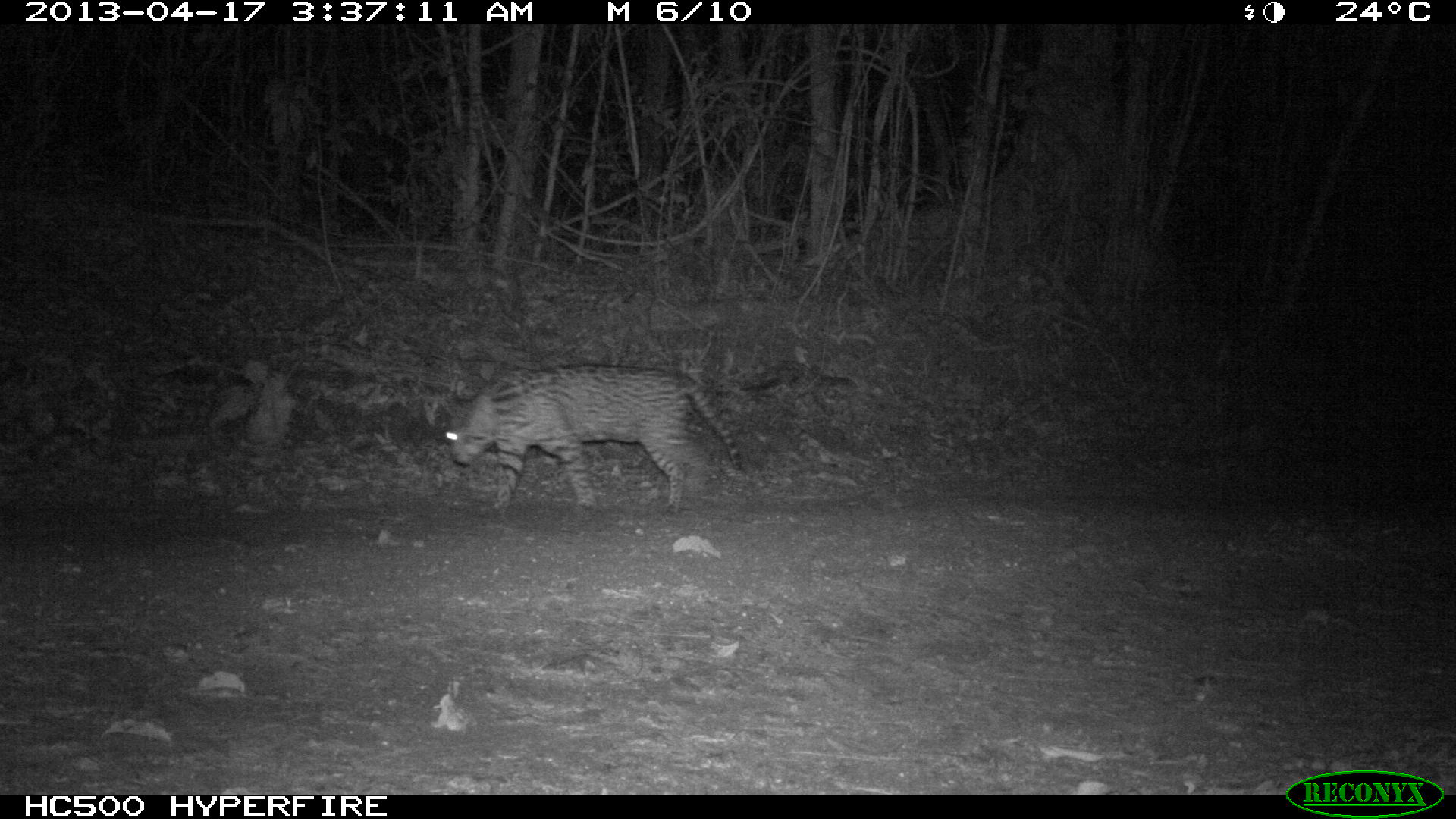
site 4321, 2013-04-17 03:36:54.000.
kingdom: Animalia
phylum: Chordata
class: Mammalia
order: Carnivora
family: Felidae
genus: Leopardus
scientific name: Leopardus pardalis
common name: ocelot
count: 1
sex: male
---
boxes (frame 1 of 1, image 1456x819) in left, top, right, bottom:
leopardus pardalis: 440, 361, 742, 514